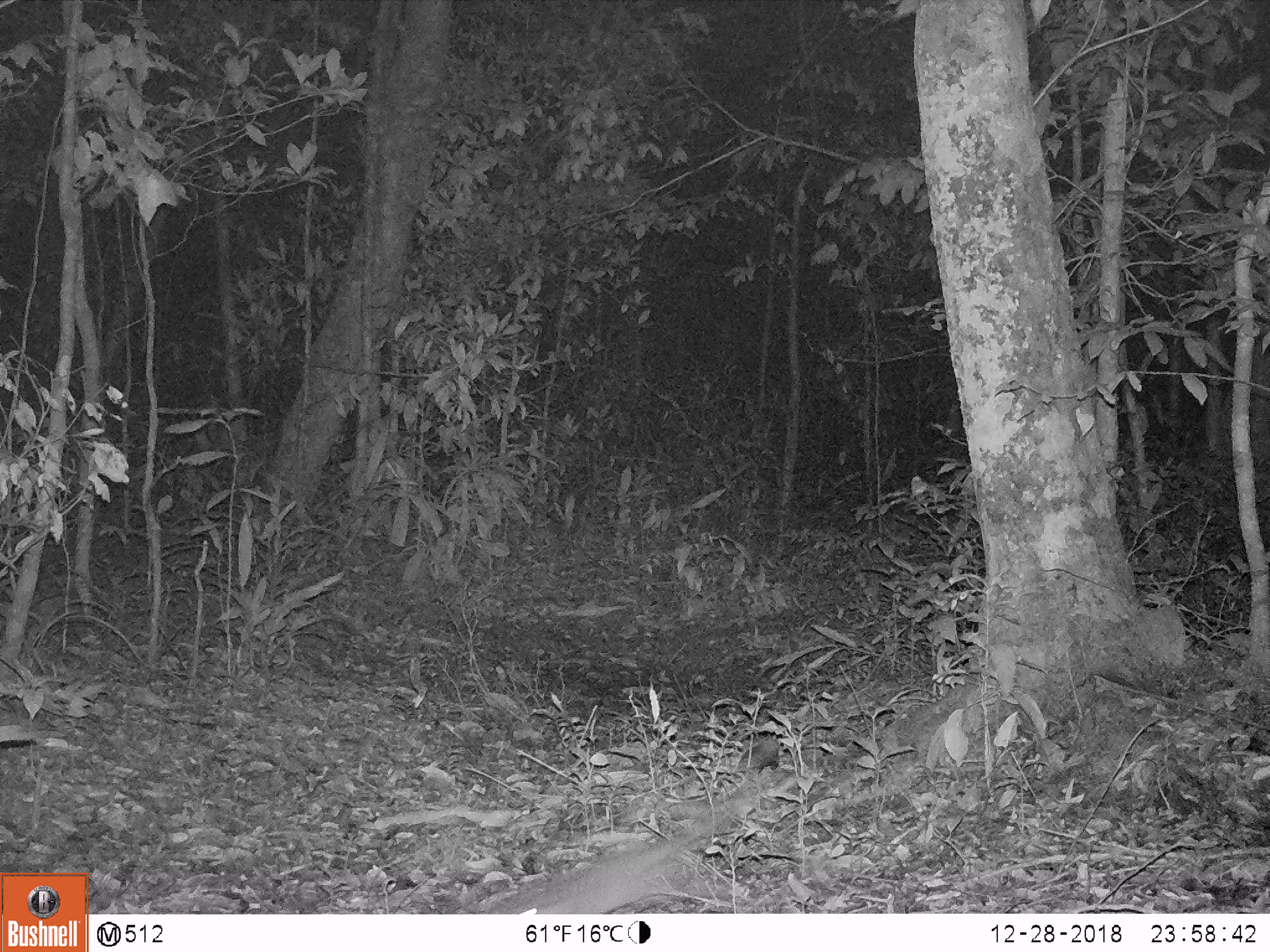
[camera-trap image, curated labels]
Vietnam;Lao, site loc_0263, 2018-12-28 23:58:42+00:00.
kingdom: Animalia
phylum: Chordata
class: Mammalia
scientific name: Mammalia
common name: mammal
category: unidentified small mammal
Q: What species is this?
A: Unidentified small mammal (mammal) (Mammalia).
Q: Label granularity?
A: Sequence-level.